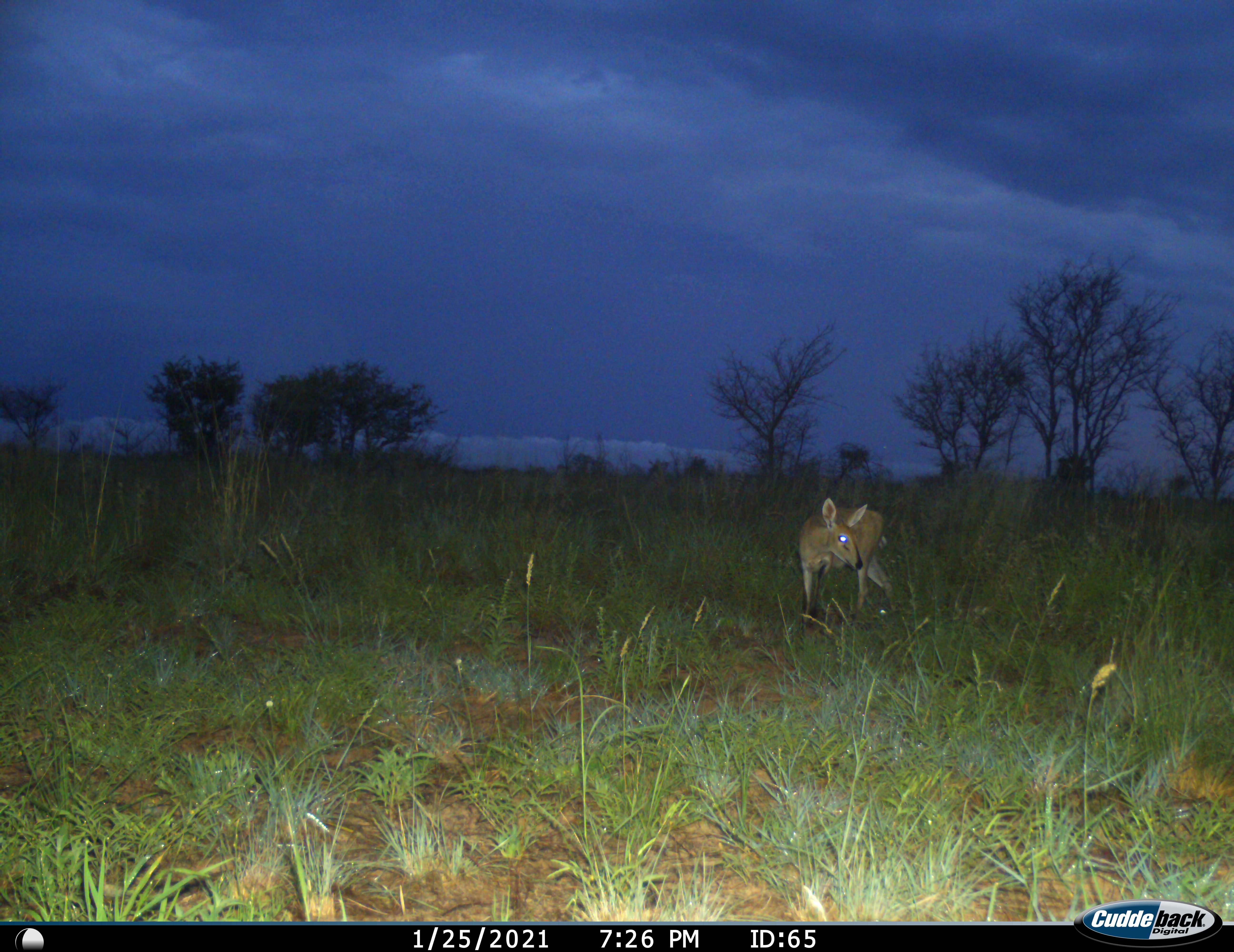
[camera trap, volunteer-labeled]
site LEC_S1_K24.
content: unidentified animal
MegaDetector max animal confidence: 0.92